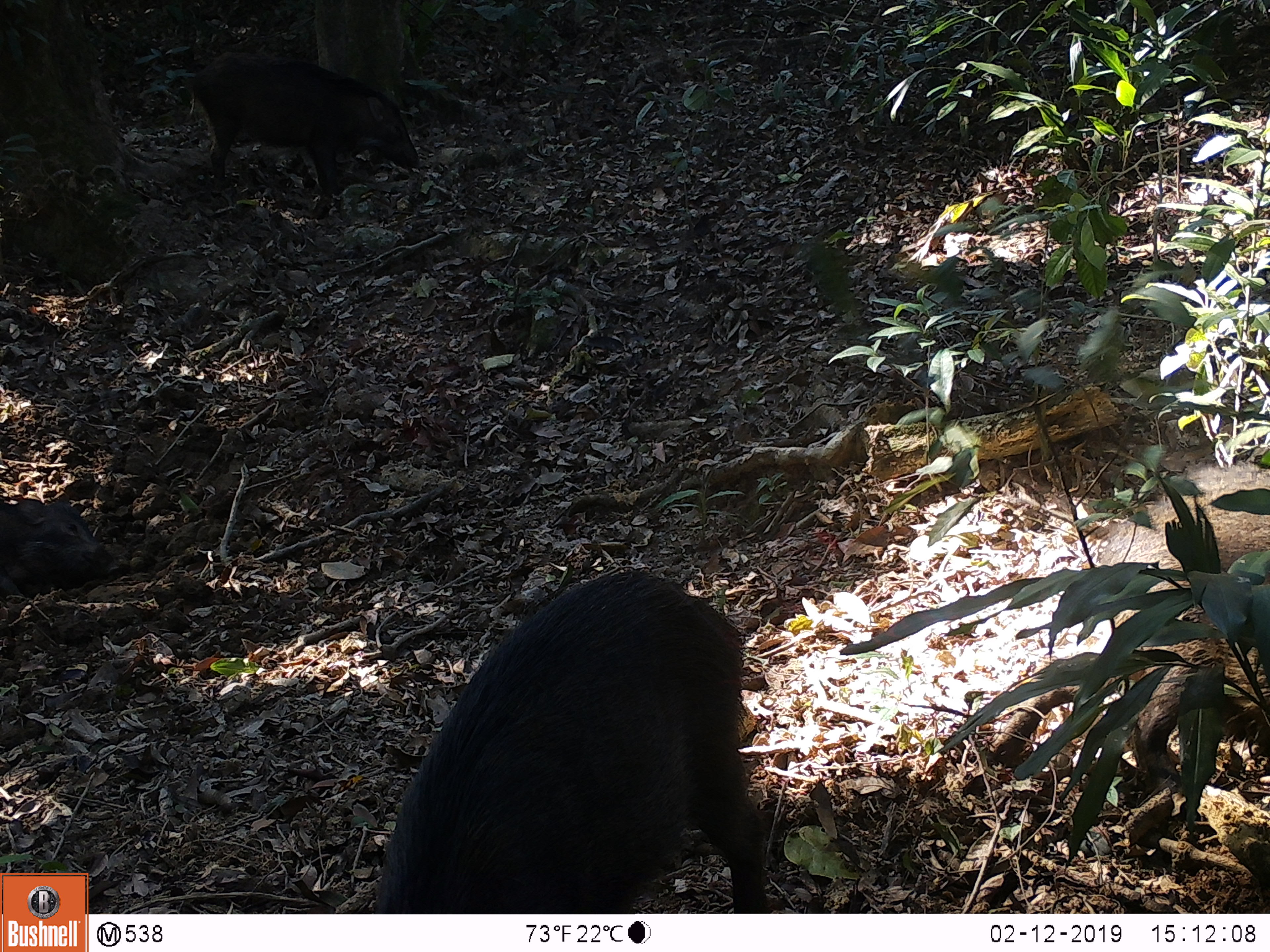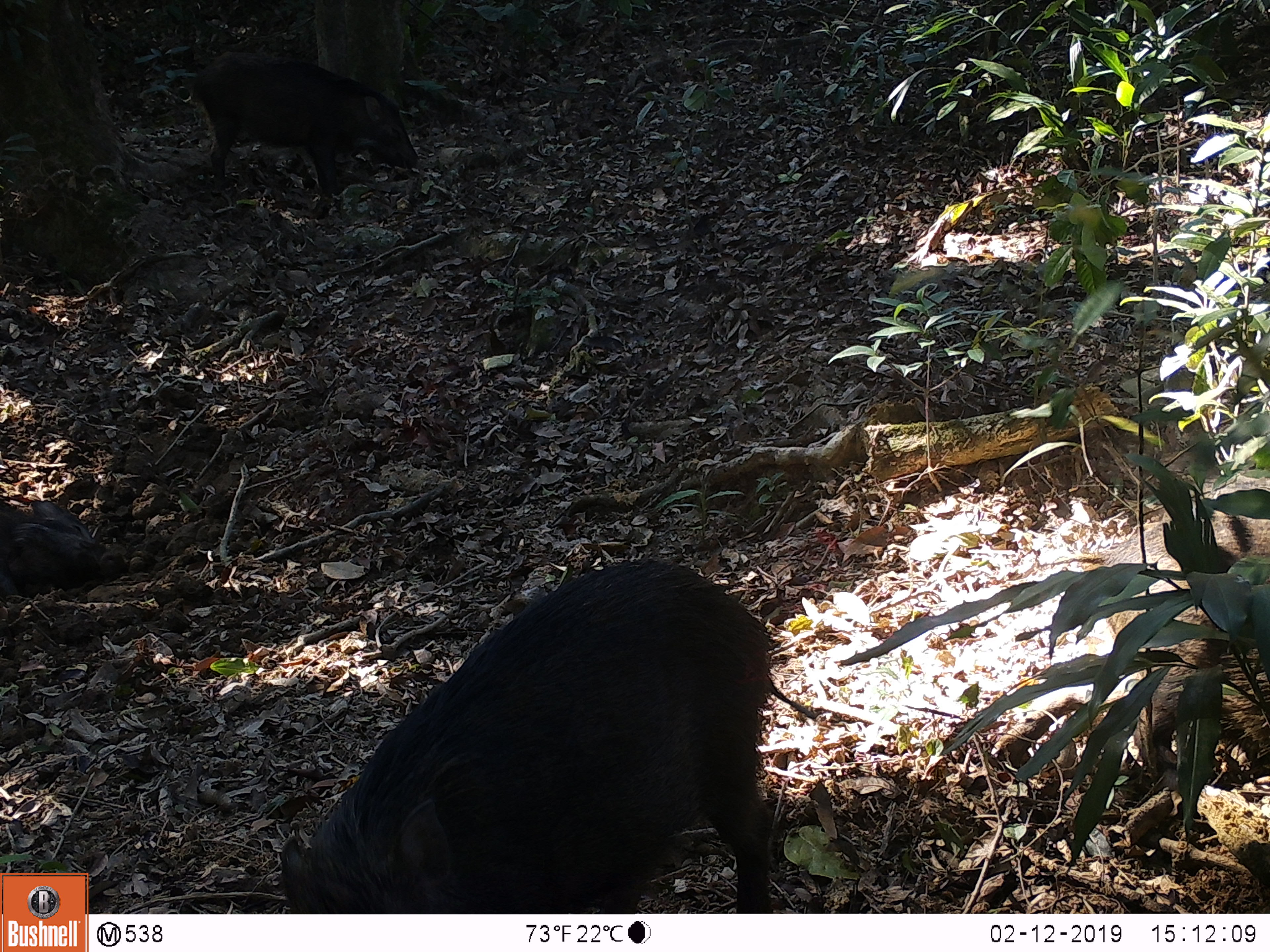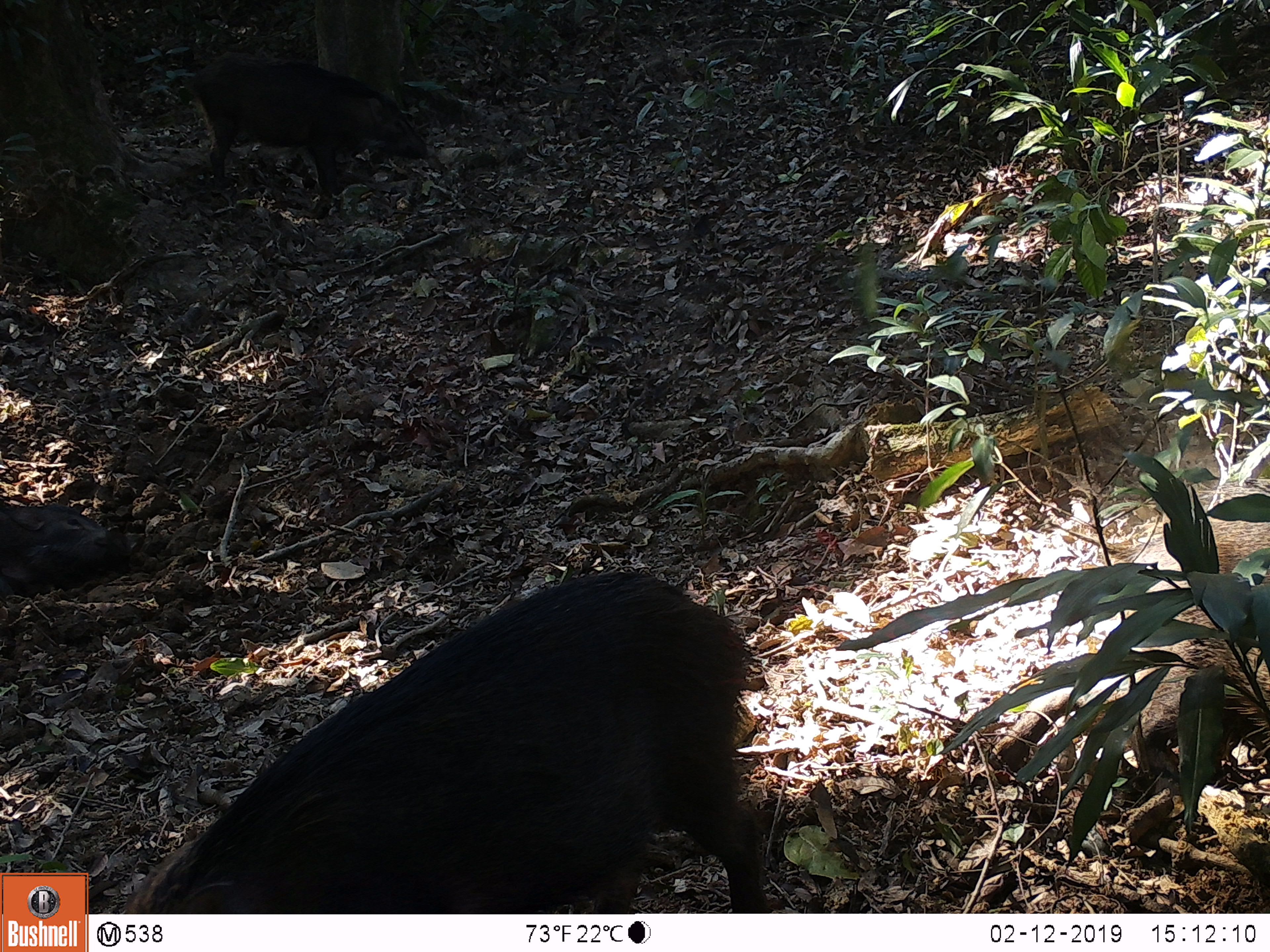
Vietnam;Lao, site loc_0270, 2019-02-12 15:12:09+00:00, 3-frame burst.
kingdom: Animalia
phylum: Chordata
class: Mammalia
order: Artiodactyla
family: Suidae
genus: Sus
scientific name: Sus scrofa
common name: eurasian wild pig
Eurasian wild pig (Sus scrofa). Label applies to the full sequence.